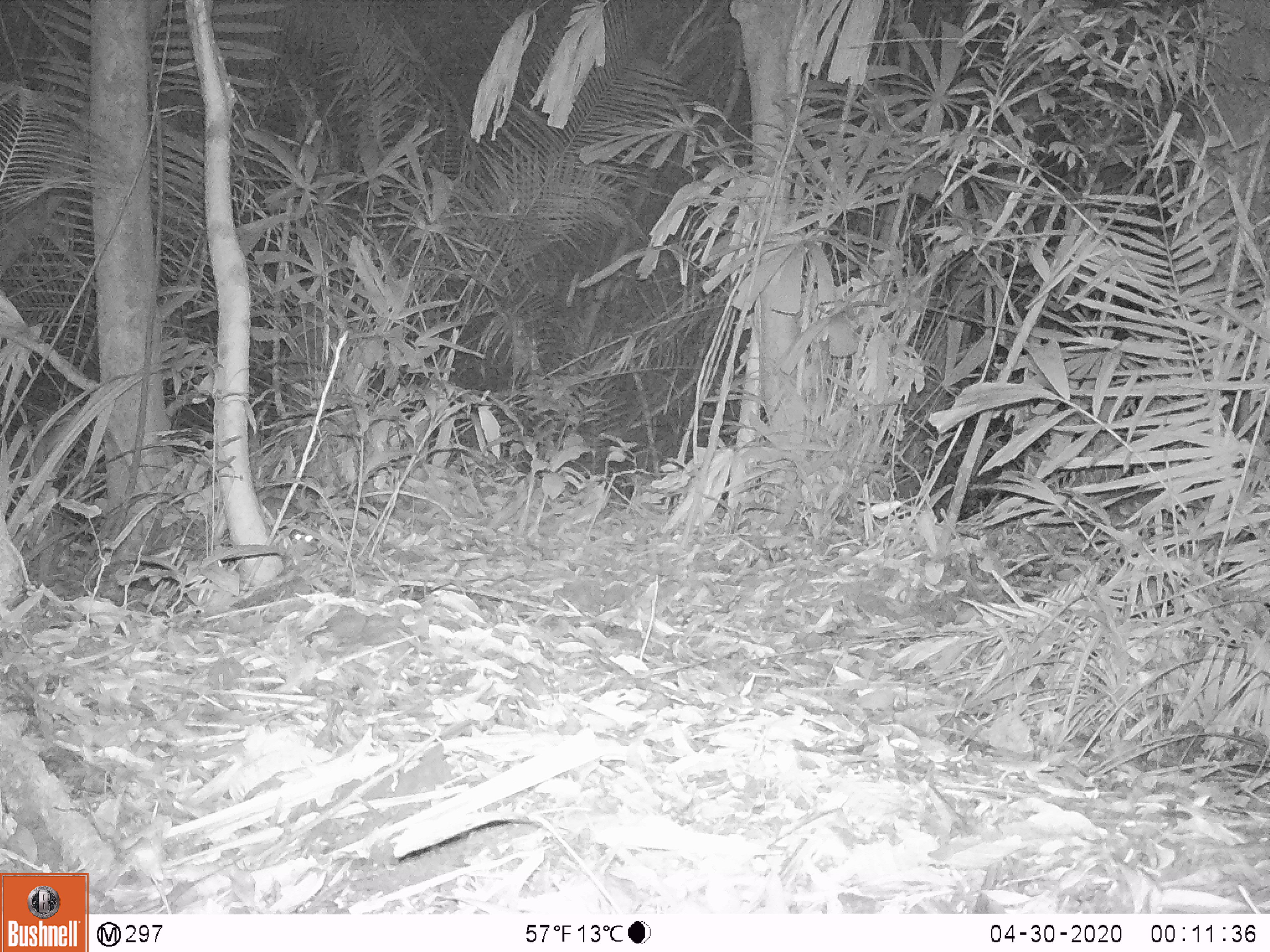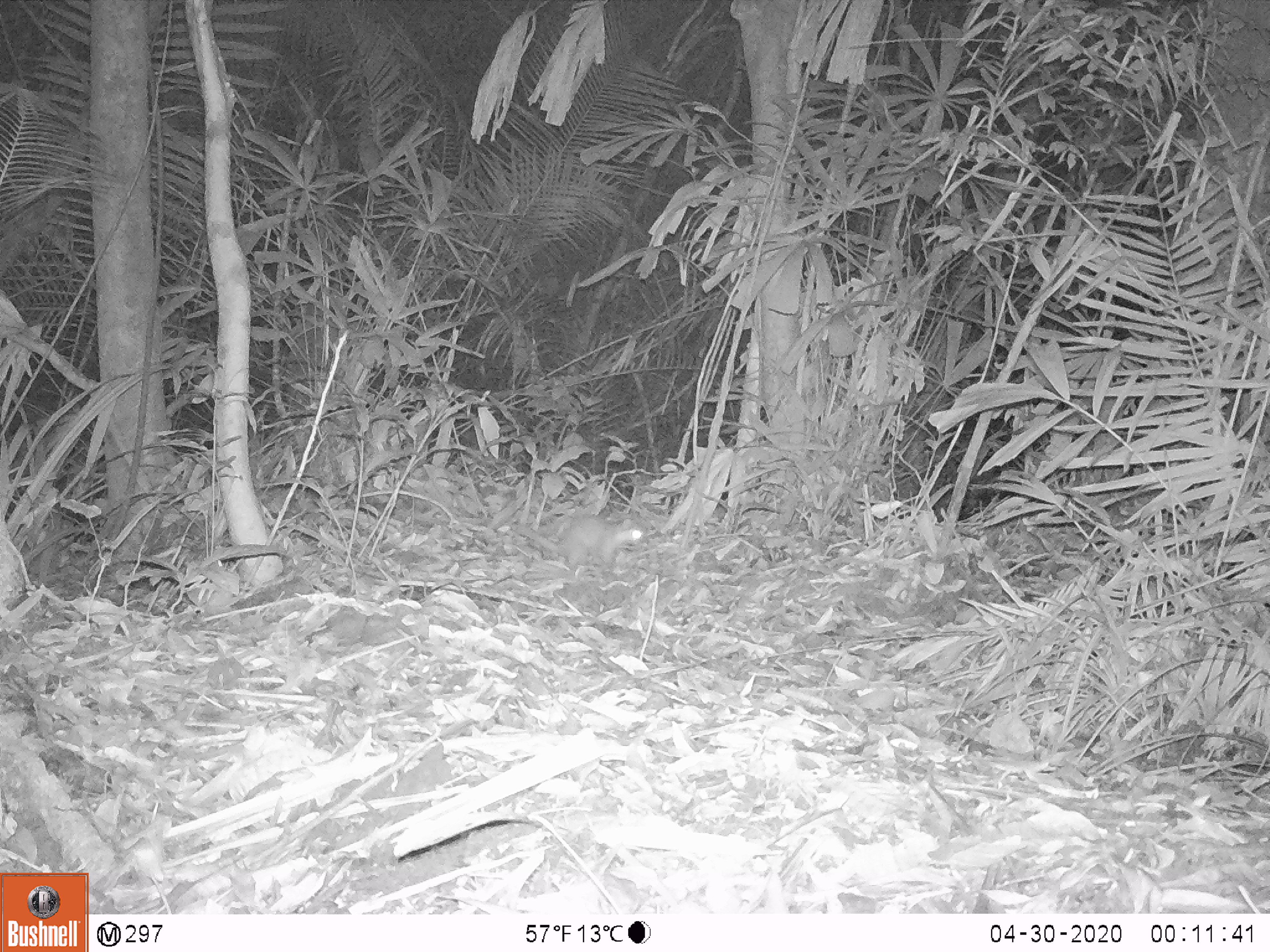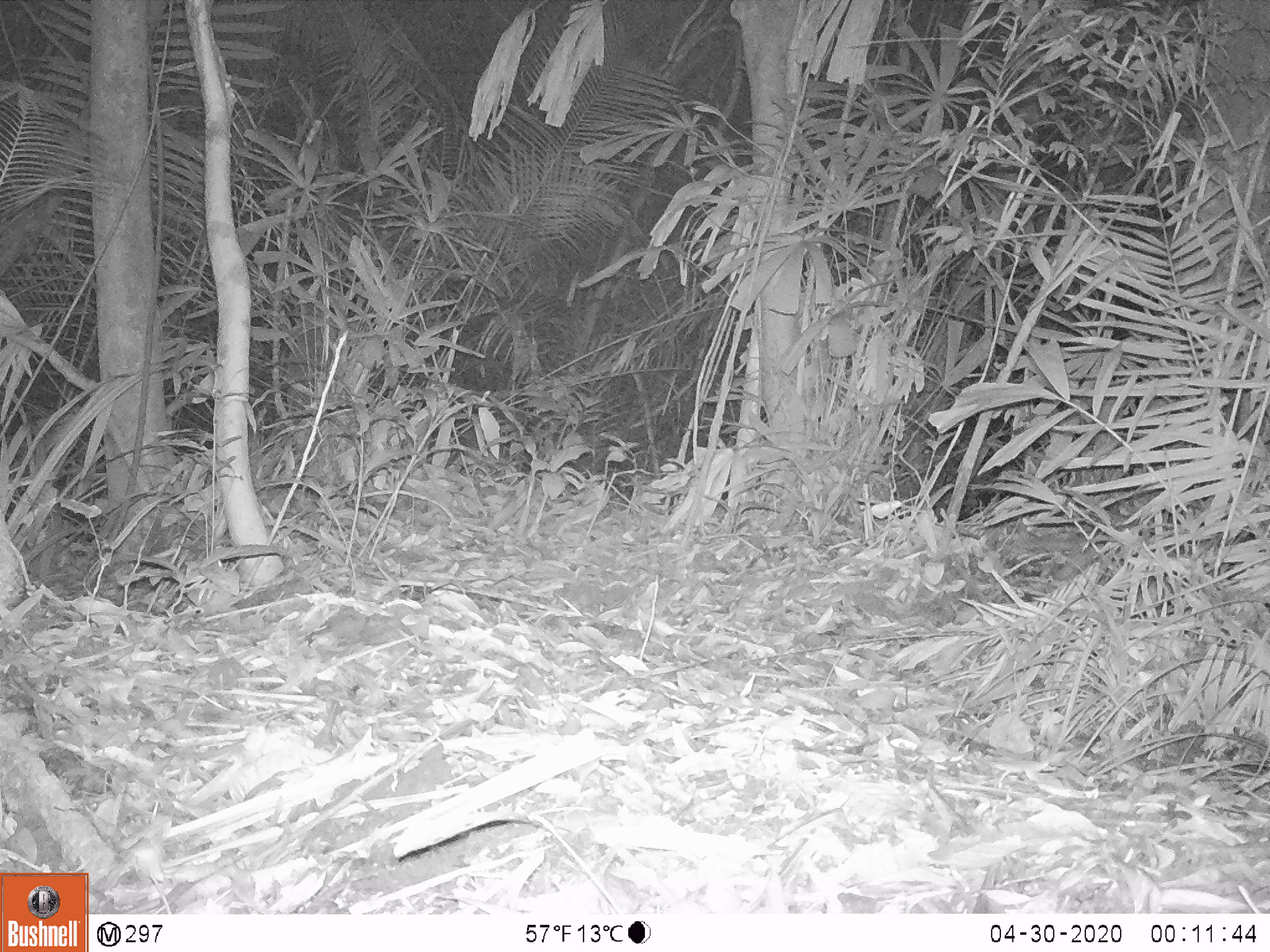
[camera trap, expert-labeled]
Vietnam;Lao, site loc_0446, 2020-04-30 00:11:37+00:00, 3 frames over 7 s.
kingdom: Animalia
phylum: Chordata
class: Mammalia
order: Carnivora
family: Mustelidae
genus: Melogale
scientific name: Melogale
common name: ferret badger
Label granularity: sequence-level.